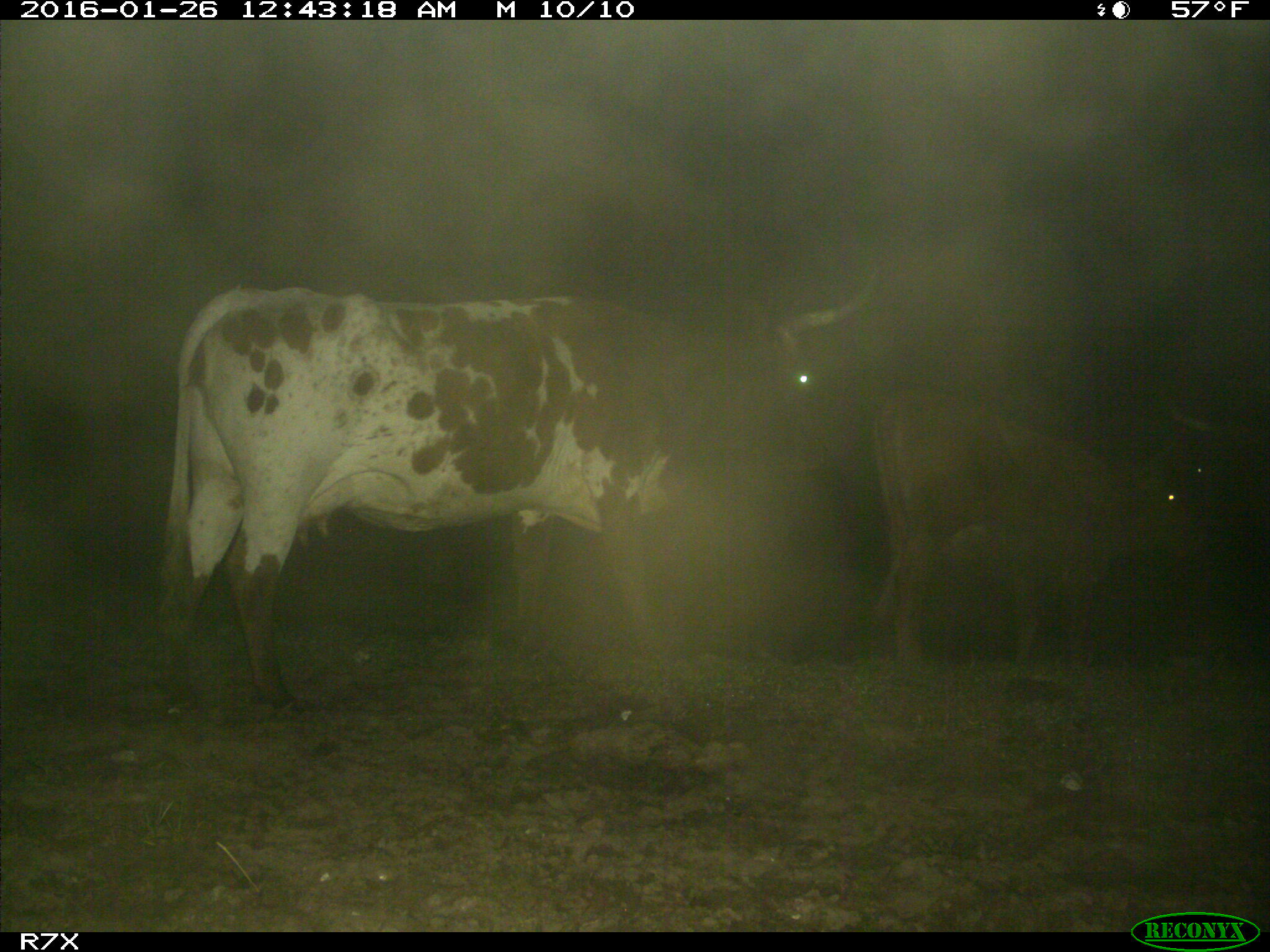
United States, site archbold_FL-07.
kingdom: Animalia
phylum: Chordata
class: Mammalia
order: Artiodactyla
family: Bovidae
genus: Bos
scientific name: Bos taurus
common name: domestic cow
Bos taurus (domestic cow).